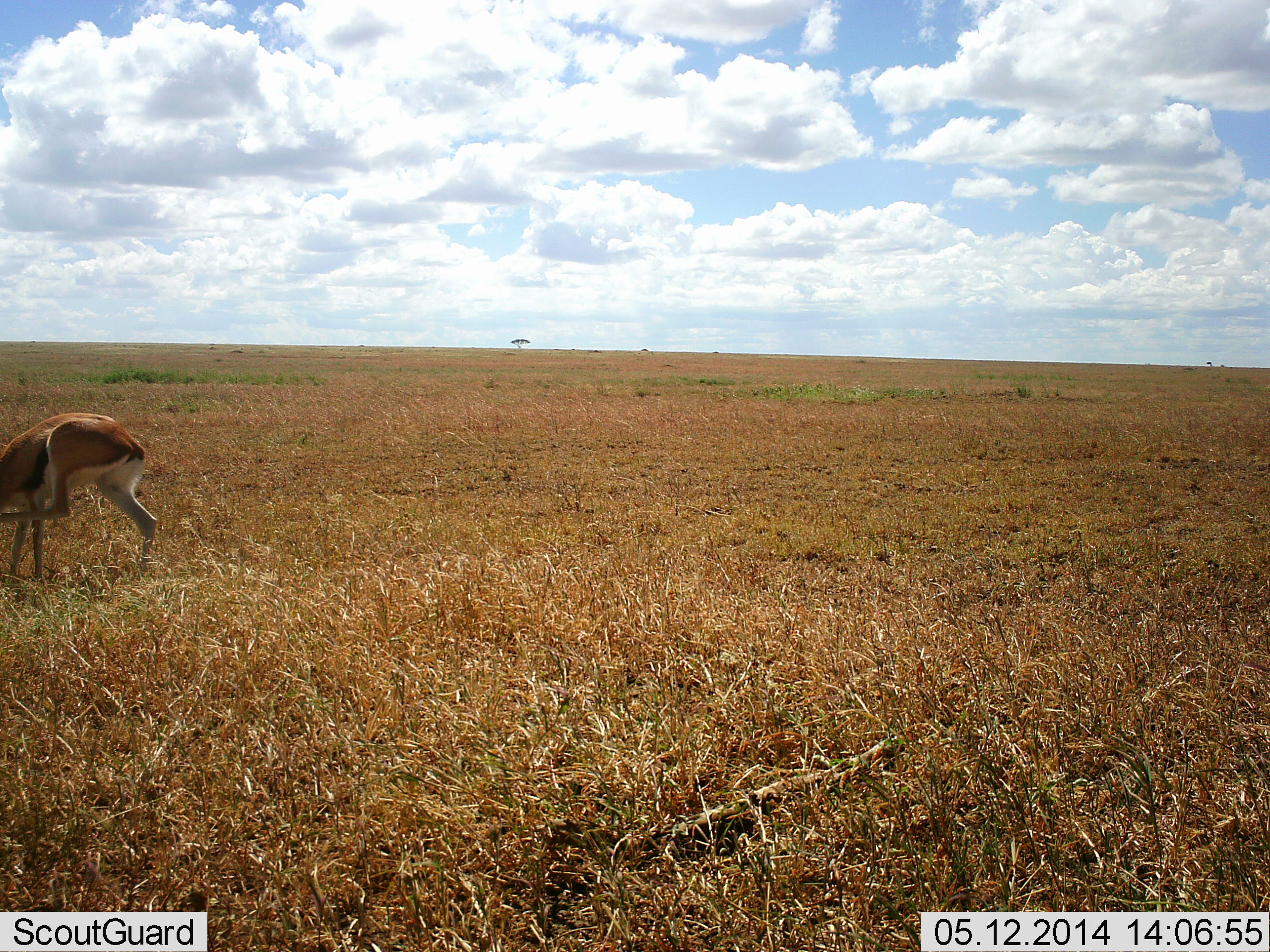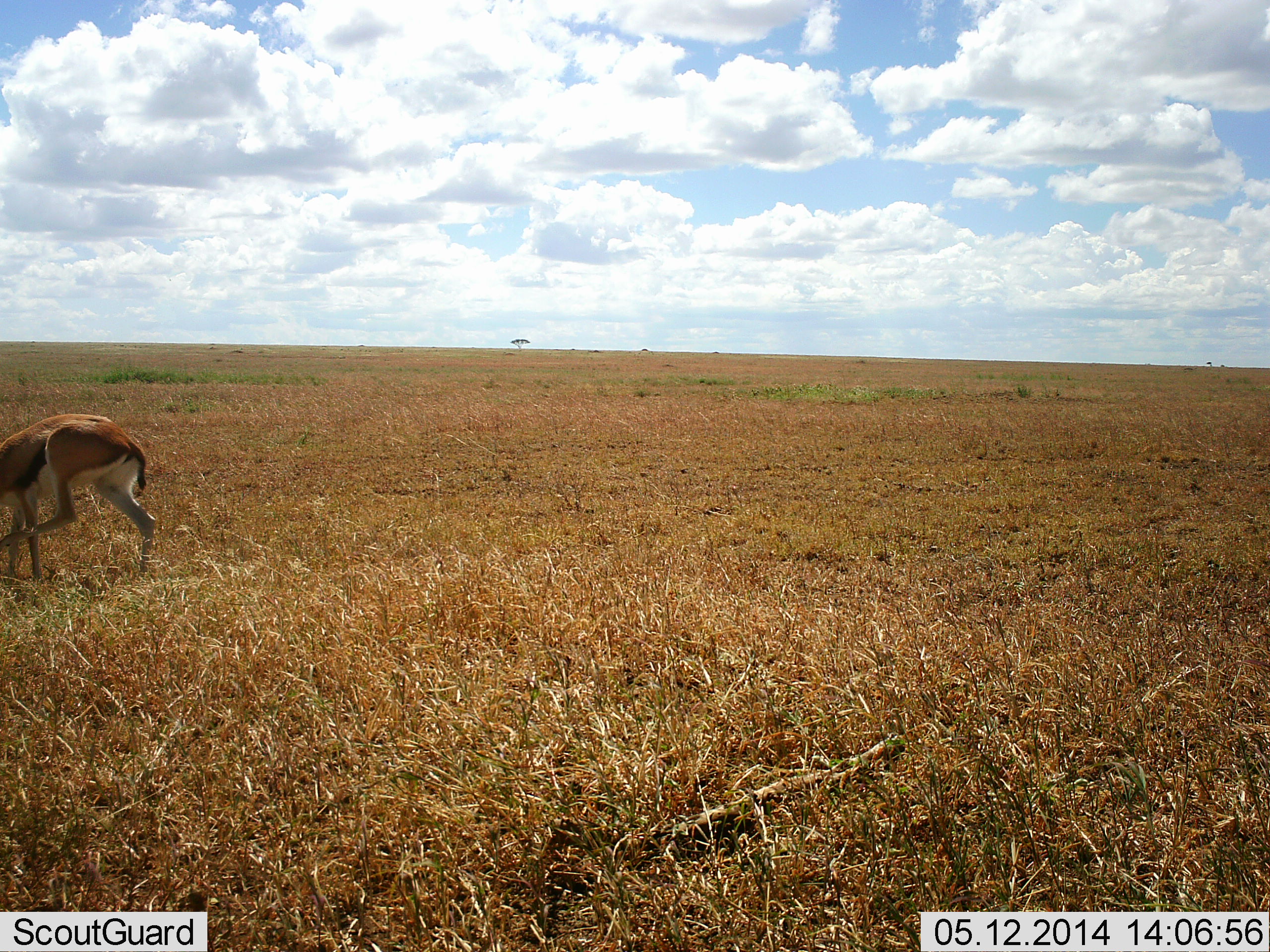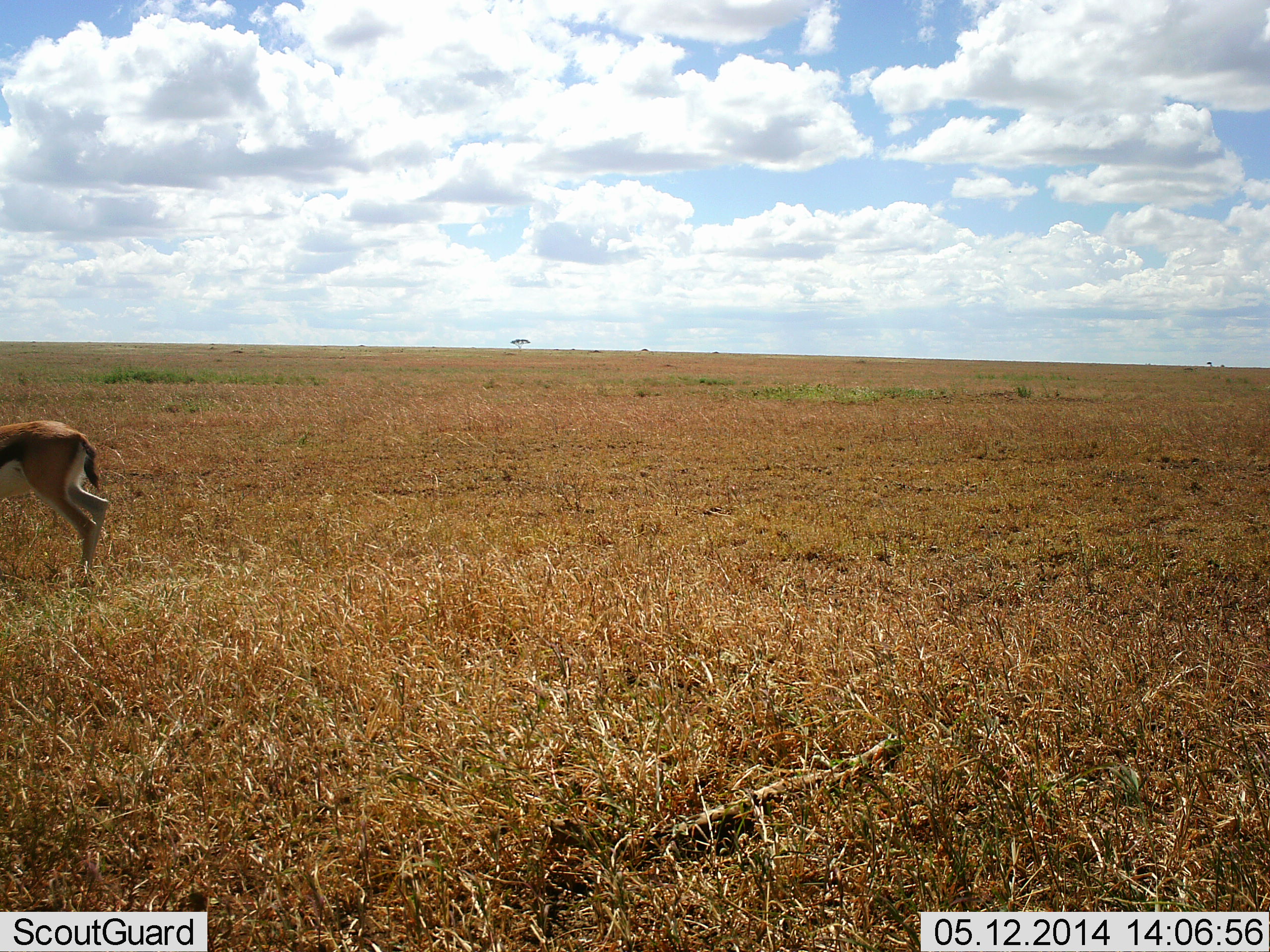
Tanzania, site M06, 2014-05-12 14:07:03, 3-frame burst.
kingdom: Animalia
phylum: Chordata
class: Mammalia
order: Artiodactyla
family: Bovidae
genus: Eudorcas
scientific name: Eudorcas thomsonii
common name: thomson's gazelle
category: gazellethomsons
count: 1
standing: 60%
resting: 0%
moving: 30%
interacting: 10%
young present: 0%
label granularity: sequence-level